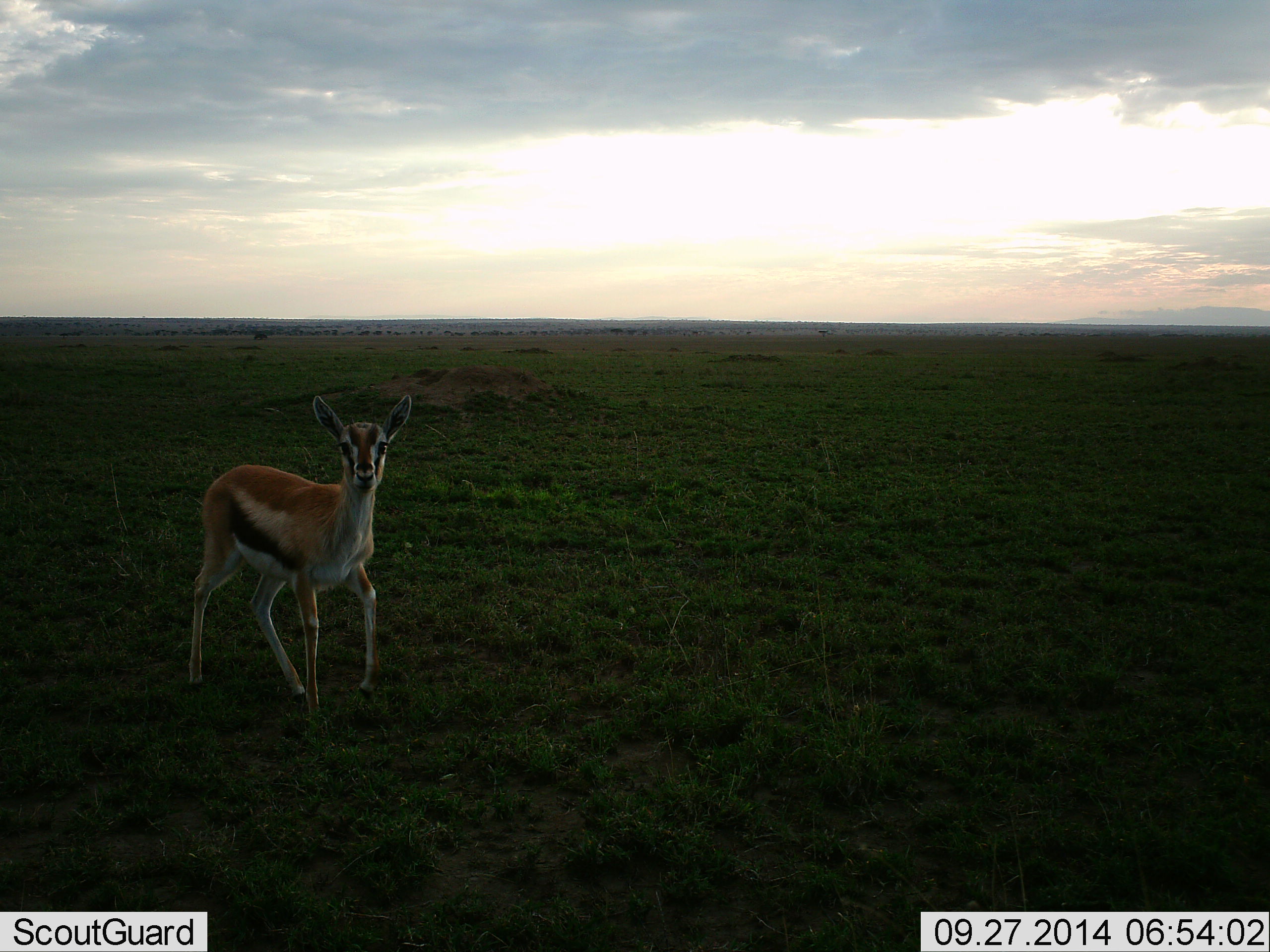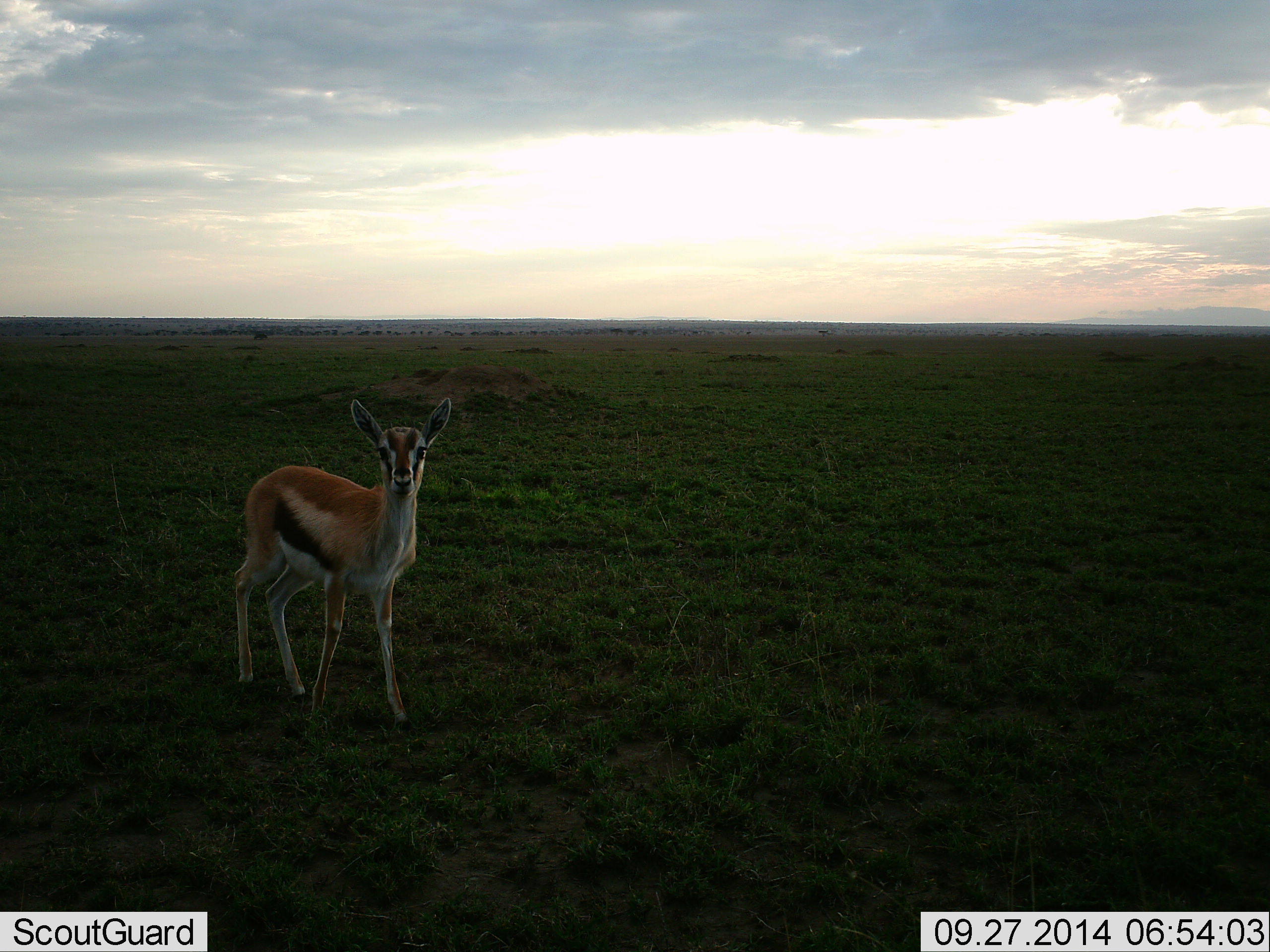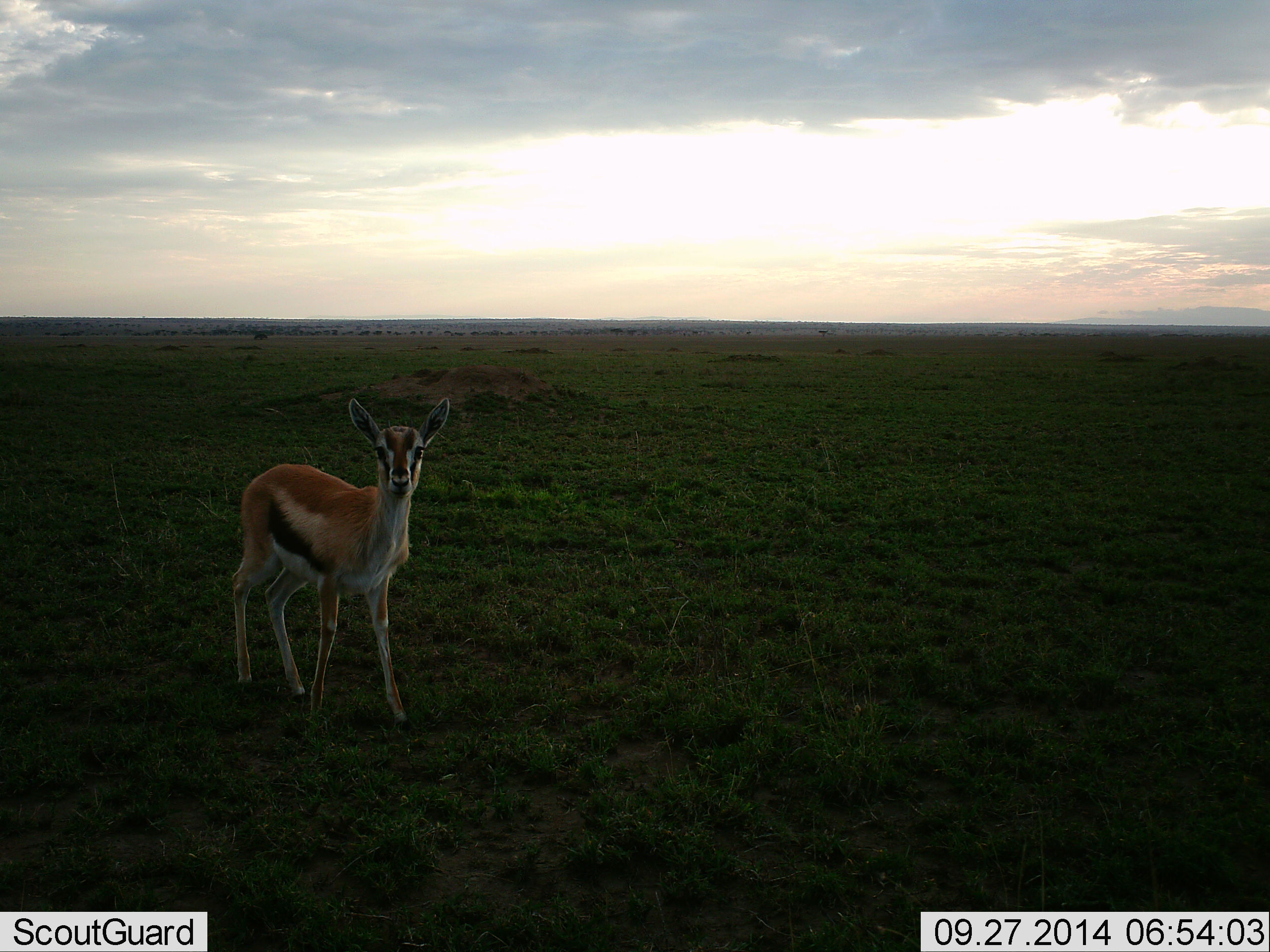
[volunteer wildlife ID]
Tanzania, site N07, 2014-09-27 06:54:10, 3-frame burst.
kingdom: Animalia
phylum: Chordata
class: Mammalia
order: Artiodactyla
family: Bovidae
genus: Eudorcas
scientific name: Eudorcas thomsonii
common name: thomson's gazelle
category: gazellethomsons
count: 1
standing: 40%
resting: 0%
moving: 60%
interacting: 10%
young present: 20%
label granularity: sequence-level